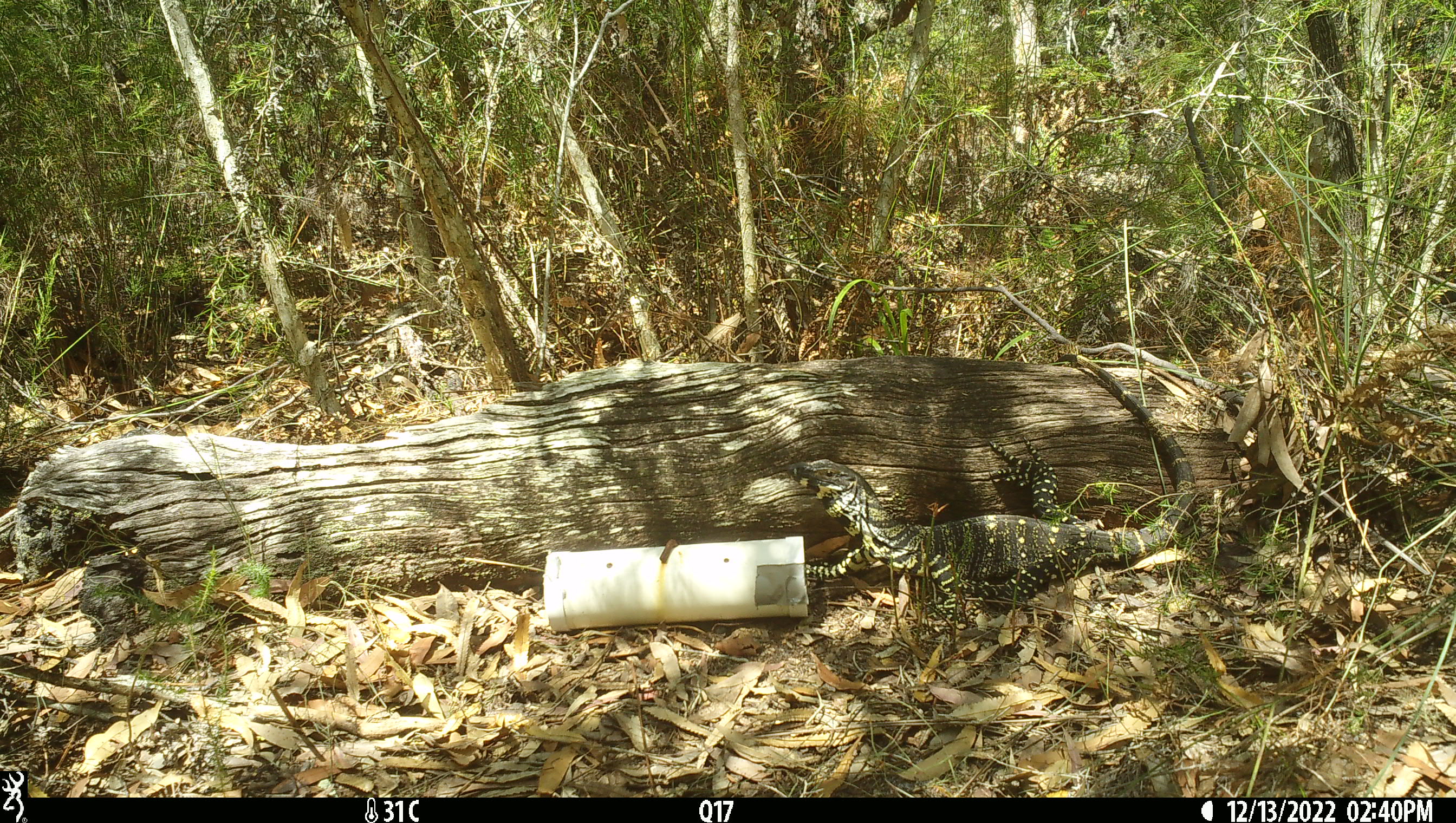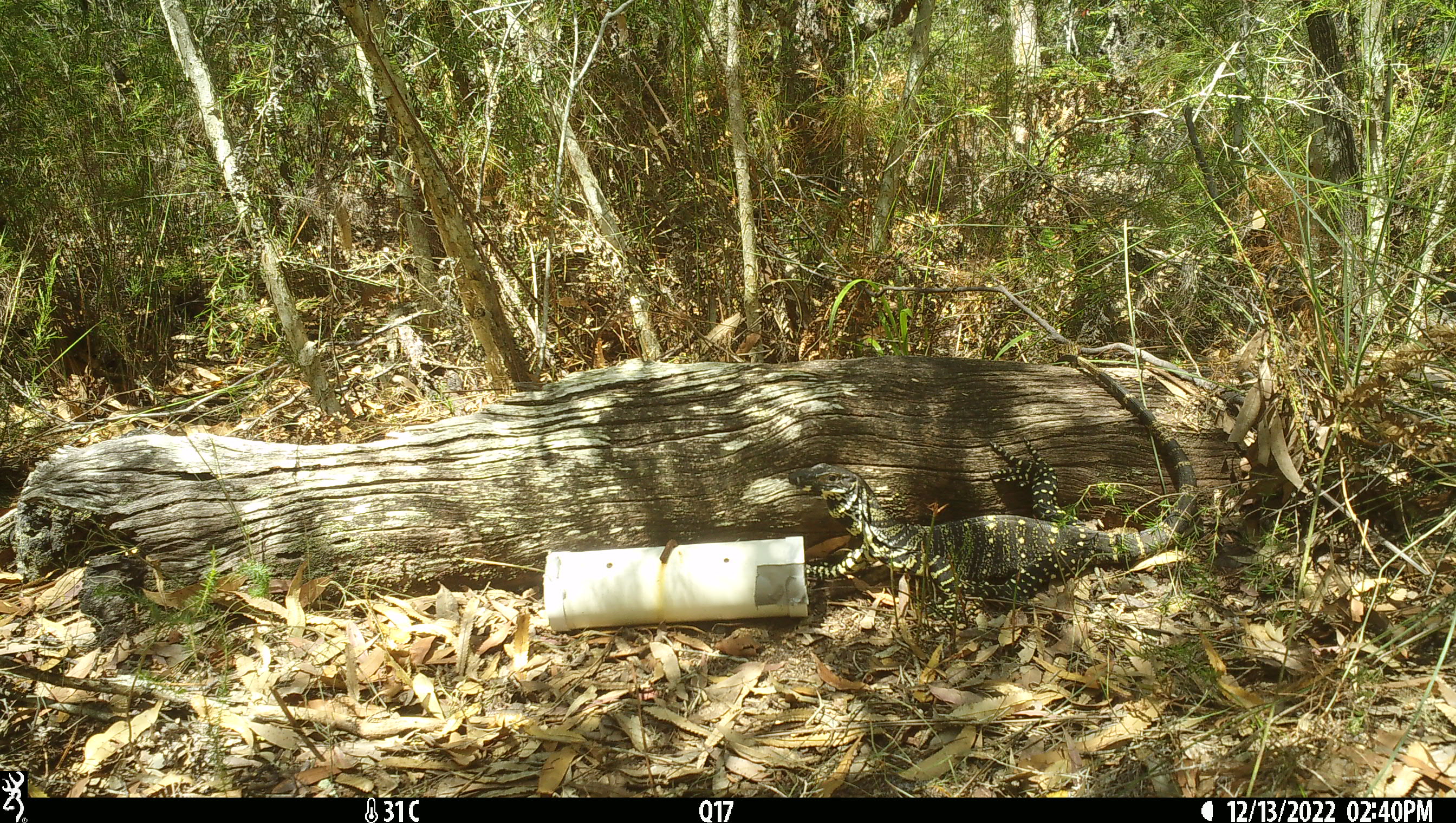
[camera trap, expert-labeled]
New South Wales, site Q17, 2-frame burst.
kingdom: Animalia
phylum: Chordata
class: Reptilia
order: Squamata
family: Varanidae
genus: Varanus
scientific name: Varanus varius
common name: lace monitor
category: goanna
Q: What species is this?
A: Goanna (lace monitor) (Varanus varius).